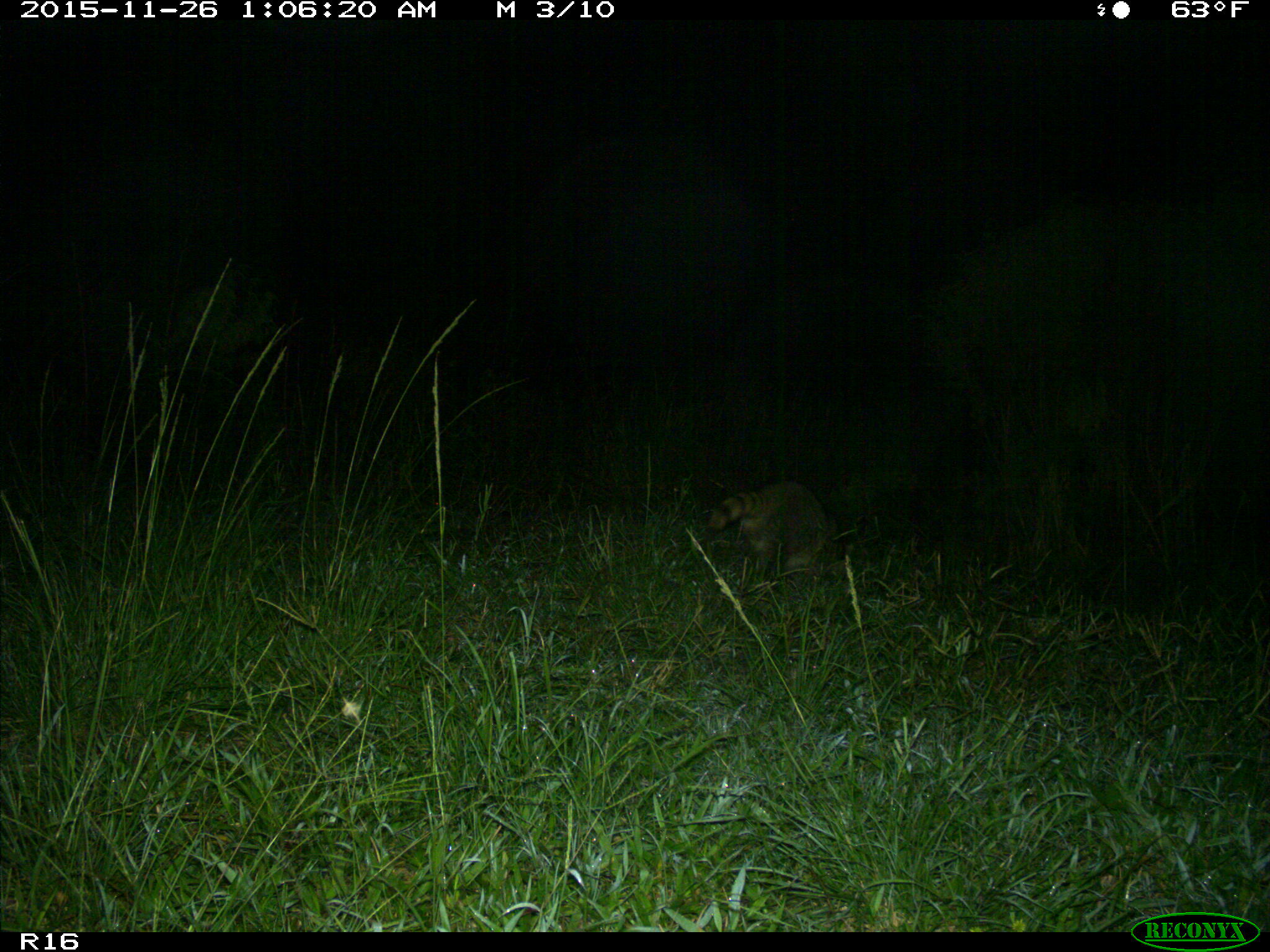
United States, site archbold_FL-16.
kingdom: Animalia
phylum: Chordata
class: Mammalia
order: Carnivora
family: Procyonidae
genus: Procyon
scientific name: Procyon lotor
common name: common raccoon